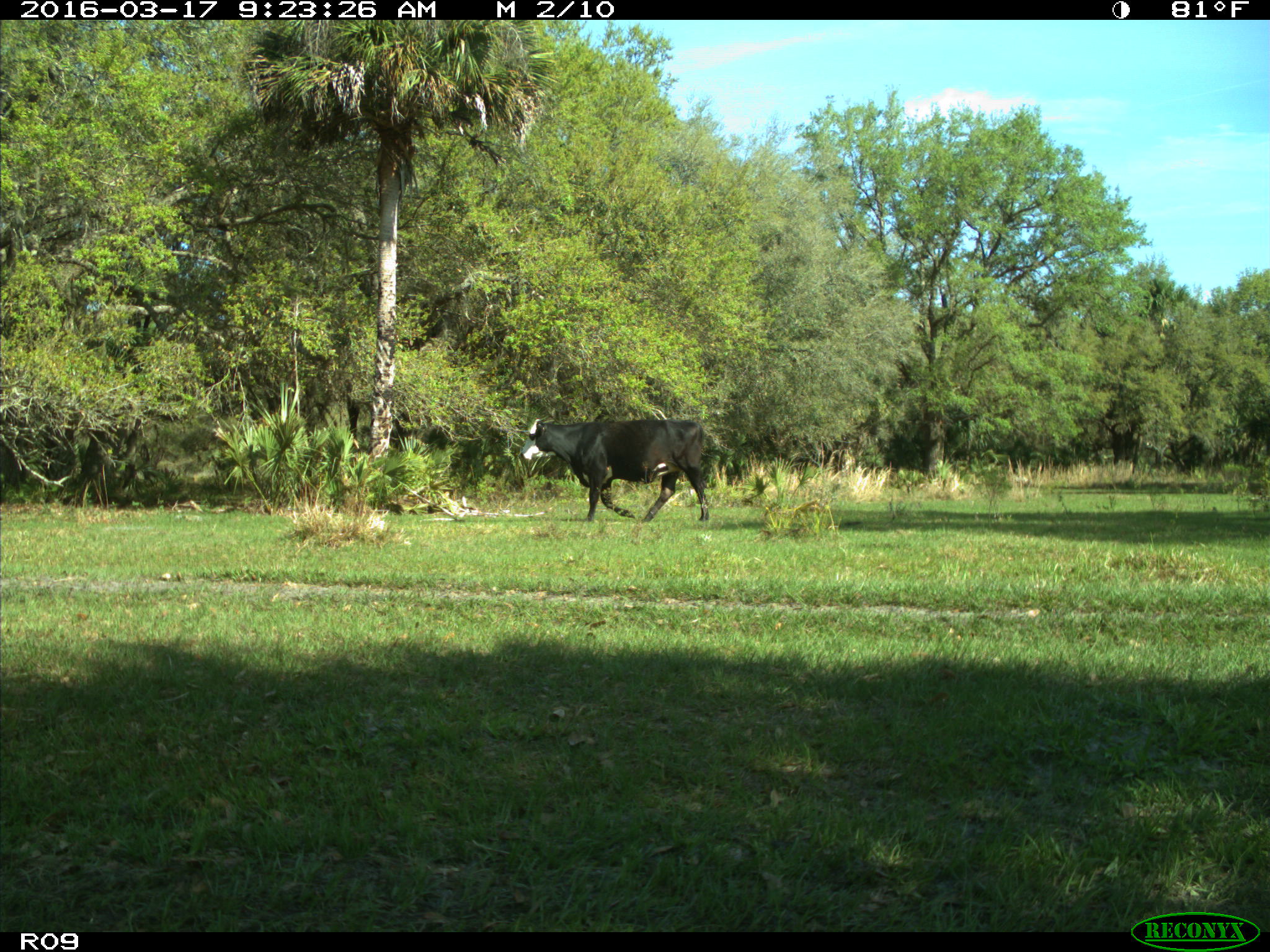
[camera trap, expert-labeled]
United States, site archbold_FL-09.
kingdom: Animalia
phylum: Chordata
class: Mammalia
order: Artiodactyla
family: Bovidae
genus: Bos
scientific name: Bos taurus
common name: domestic cow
Bos taurus (domestic cow).